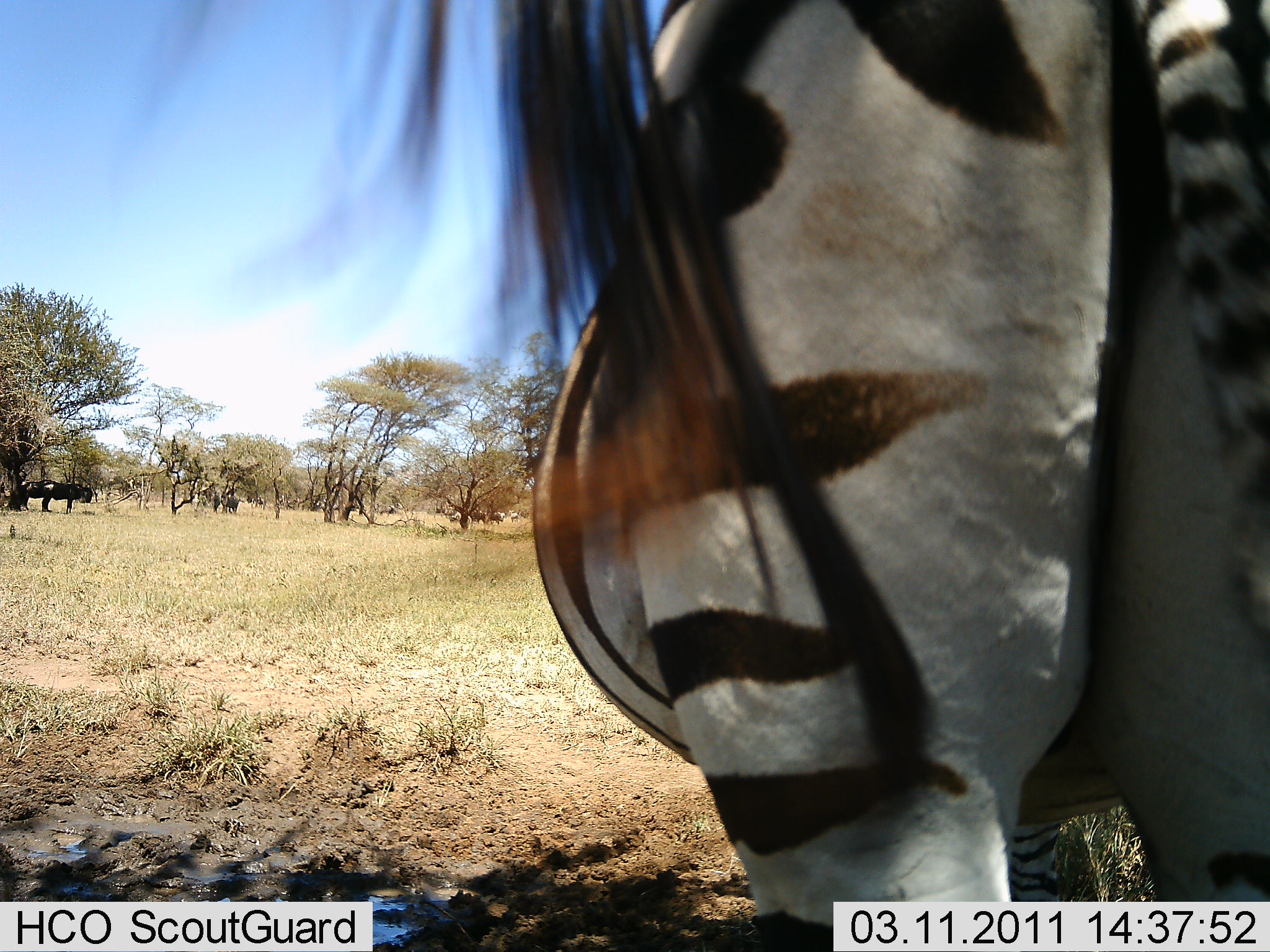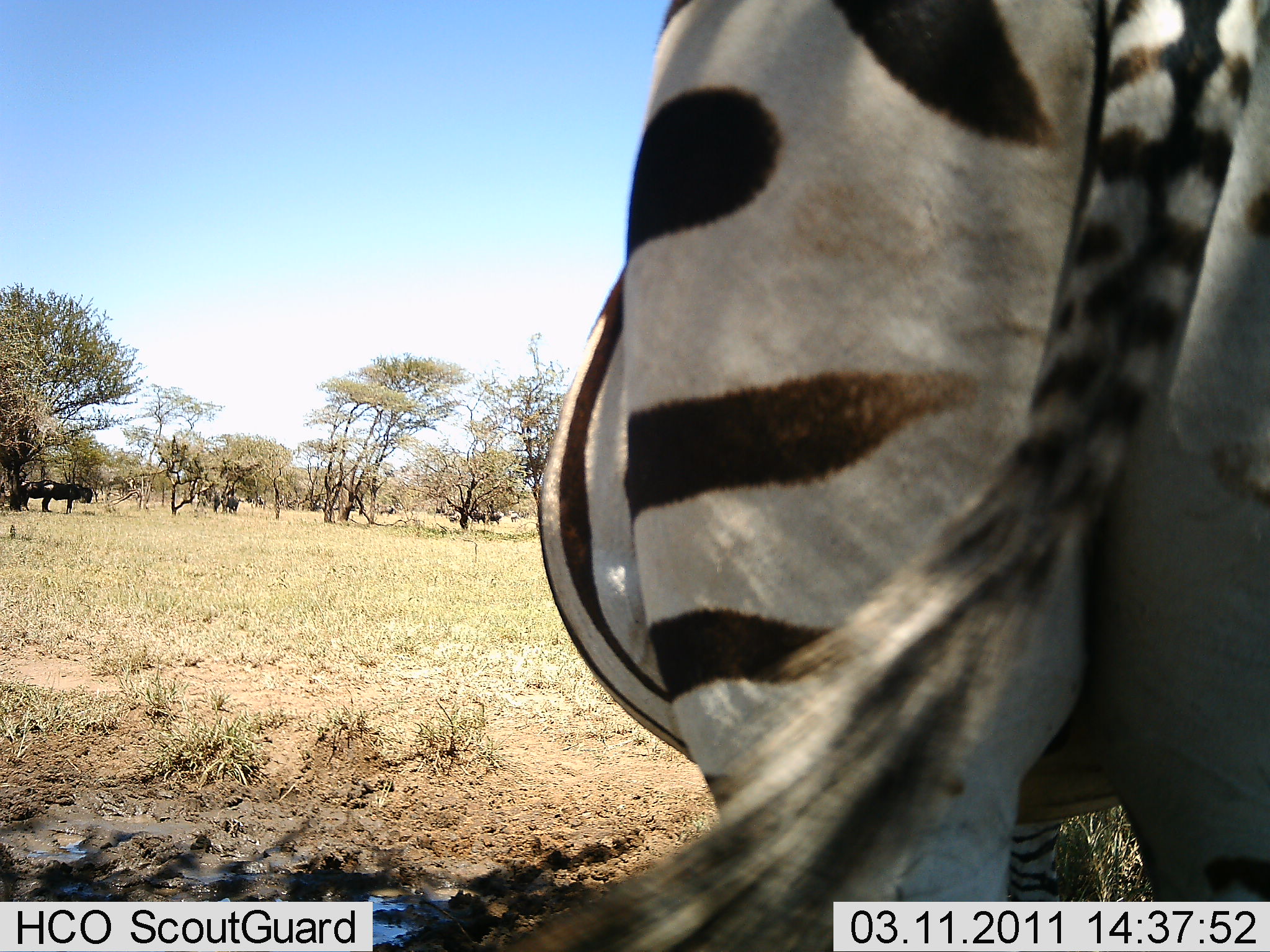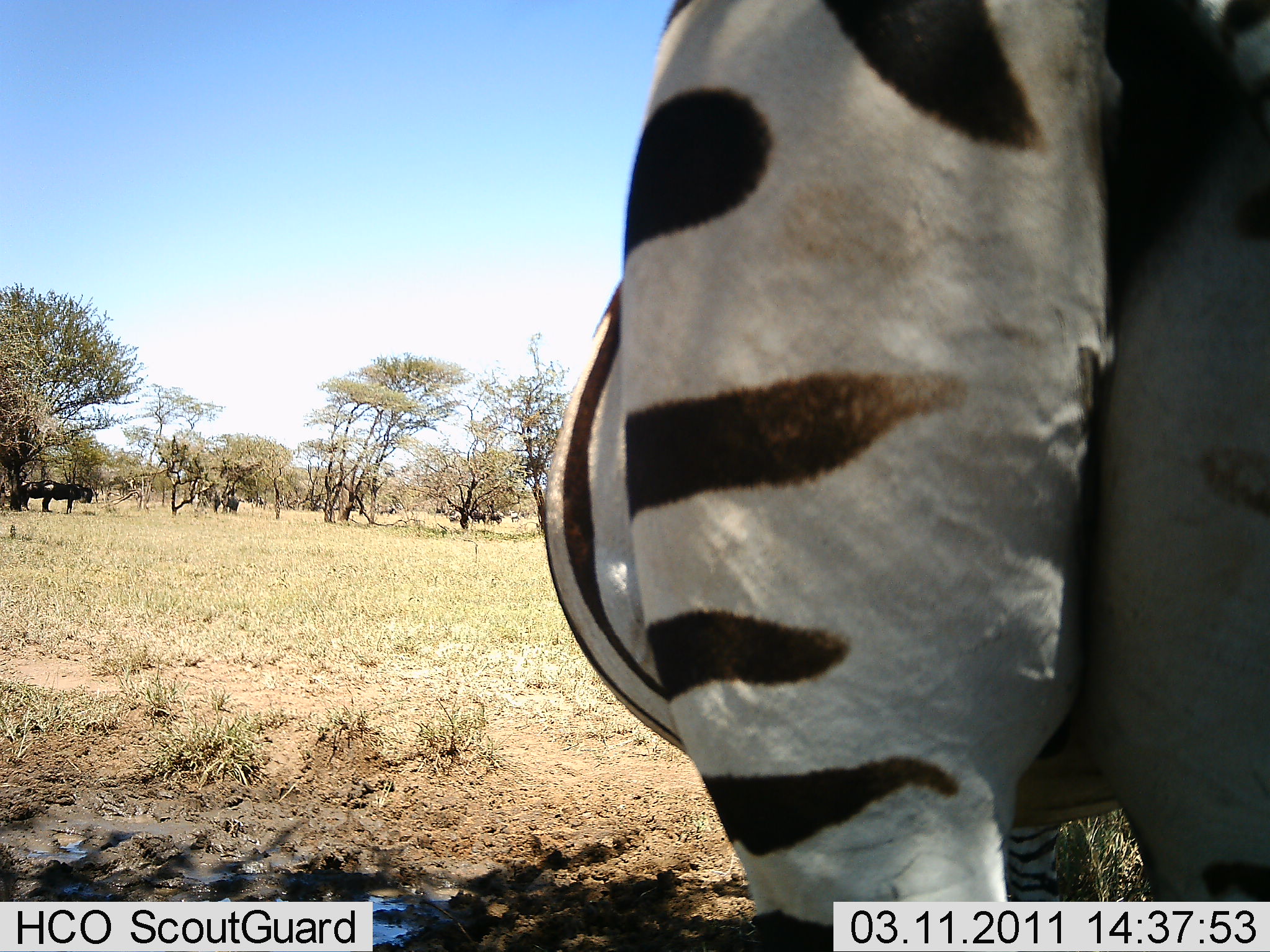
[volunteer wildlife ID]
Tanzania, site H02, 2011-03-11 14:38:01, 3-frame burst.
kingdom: Animalia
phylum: Chordata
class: Mammalia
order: Perissodactyla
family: Equidae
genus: Equus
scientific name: Equus quagga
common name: plains zebra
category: zebra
Zebra (plains zebra) (Equus quagga), count 1. Behavior (volunteer vote fractions): standing 93%, resting 0%, moving 0%, interacting 7%. Young present (vote fraction): 0%. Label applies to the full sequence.